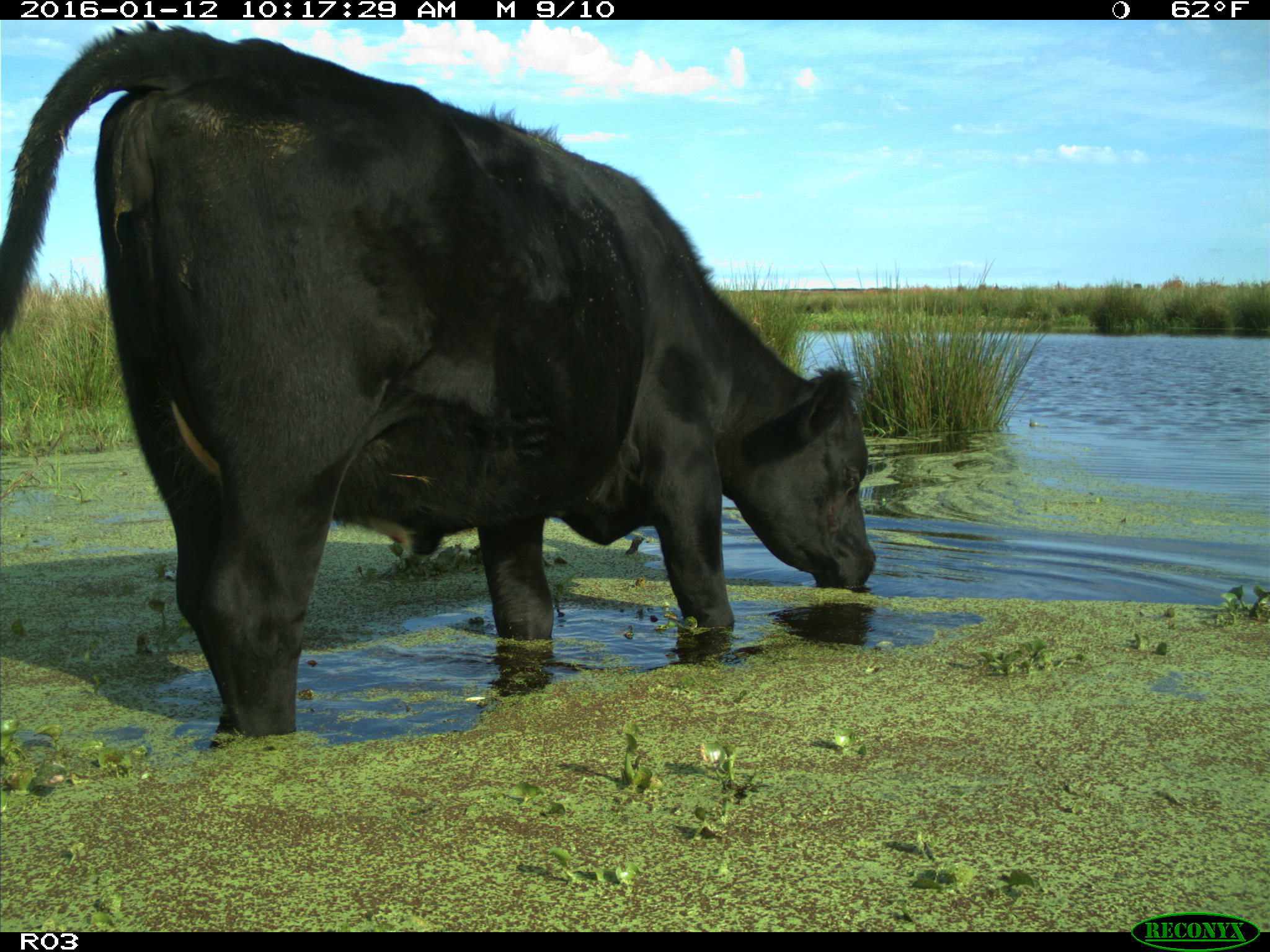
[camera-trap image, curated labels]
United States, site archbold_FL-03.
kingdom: Animalia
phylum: Chordata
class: Mammalia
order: Artiodactyla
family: Bovidae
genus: Bos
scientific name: Bos taurus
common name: domestic cow